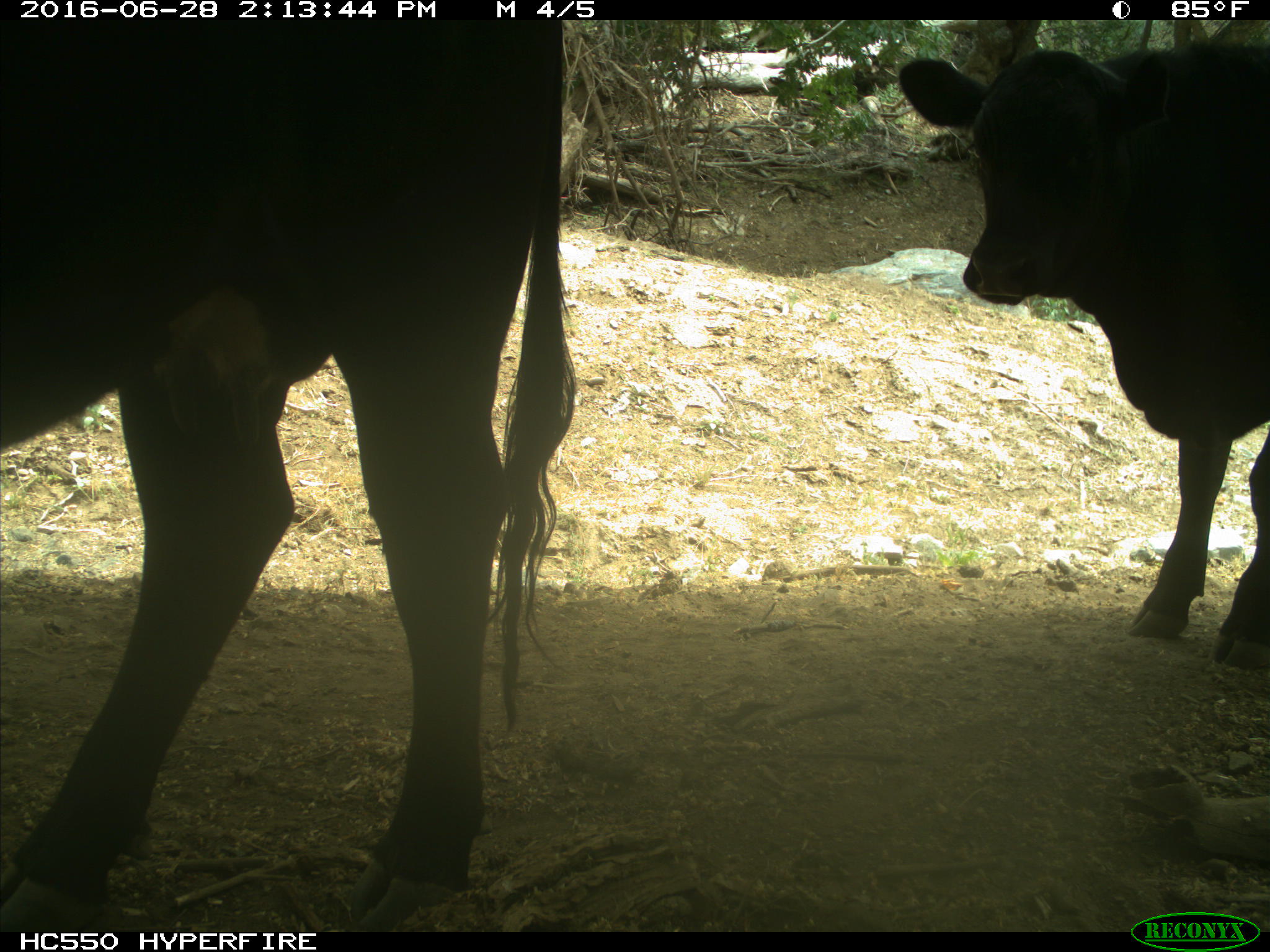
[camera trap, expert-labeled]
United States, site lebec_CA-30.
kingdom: Animalia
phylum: Chordata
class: Mammalia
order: Artiodactyla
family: Bovidae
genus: Bos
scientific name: Bos taurus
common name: domestic cow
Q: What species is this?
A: Bos taurus (domestic cow).